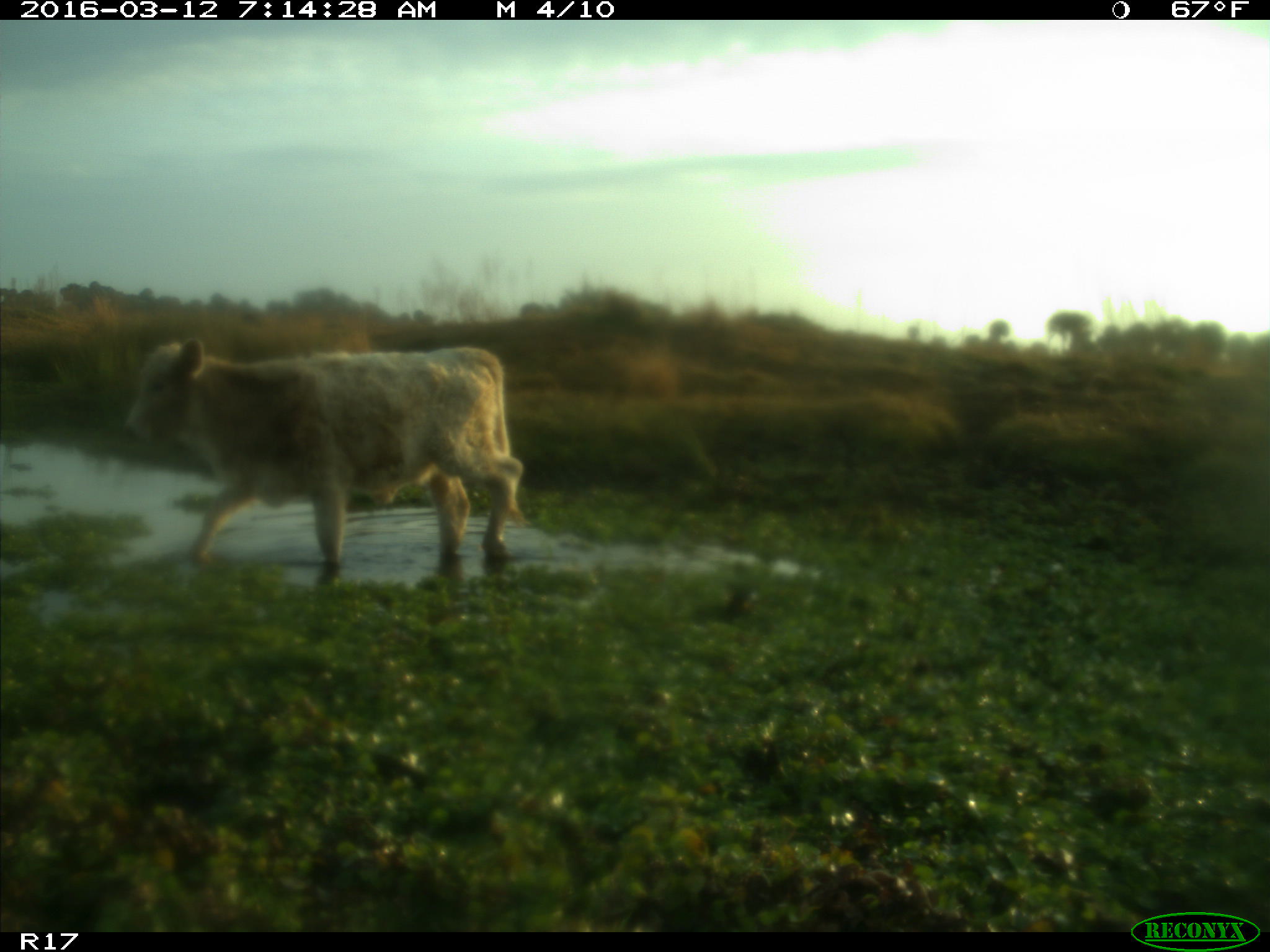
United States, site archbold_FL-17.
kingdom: Animalia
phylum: Chordata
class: Mammalia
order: Artiodactyla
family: Bovidae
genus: Bos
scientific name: Bos taurus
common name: domestic cow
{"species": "Bos taurus (domestic cow)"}